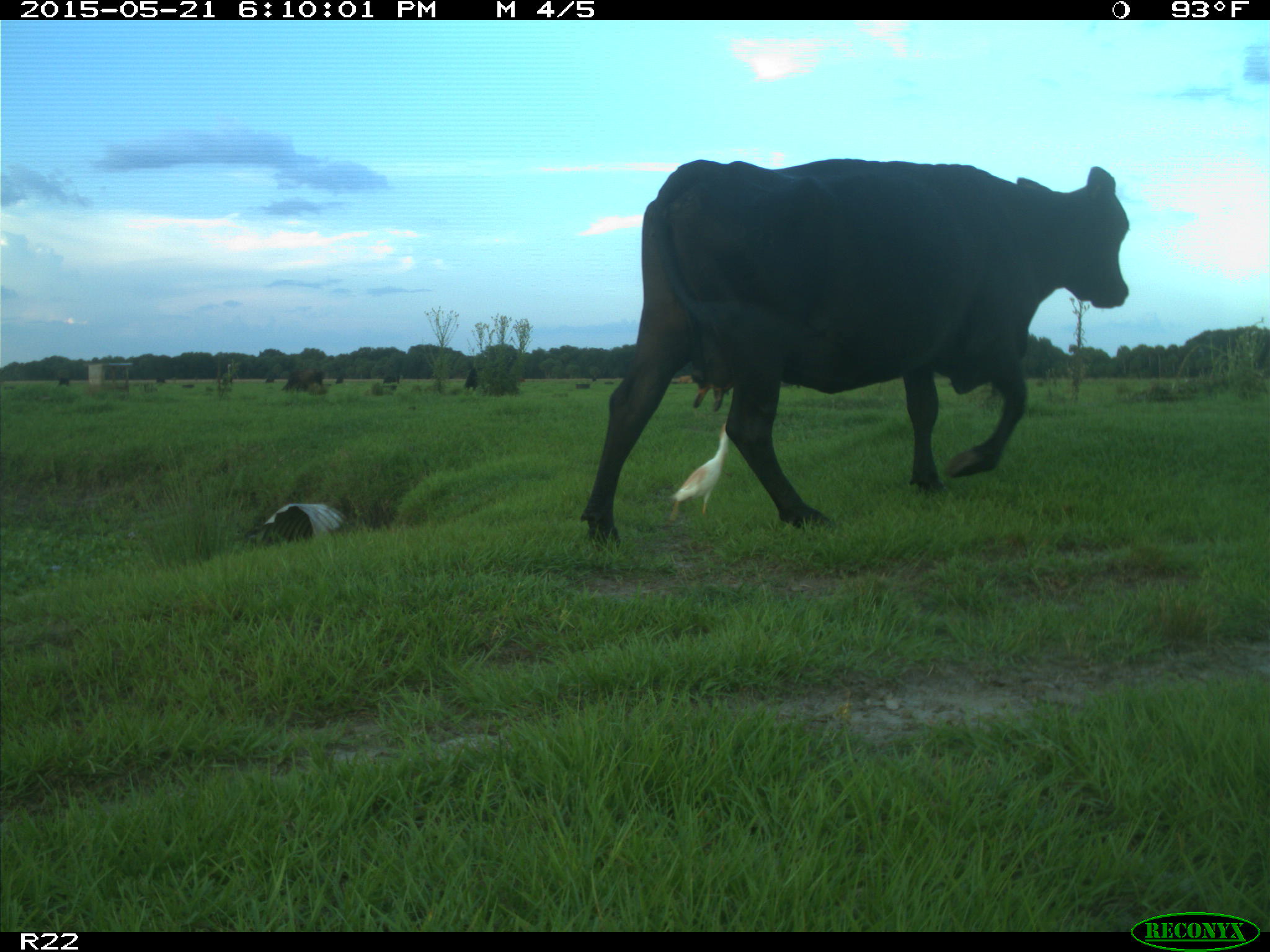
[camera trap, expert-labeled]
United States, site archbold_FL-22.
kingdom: Animalia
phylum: Chordata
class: Mammalia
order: Artiodactyla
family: Bovidae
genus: Bos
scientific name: Bos taurus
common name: domestic cow